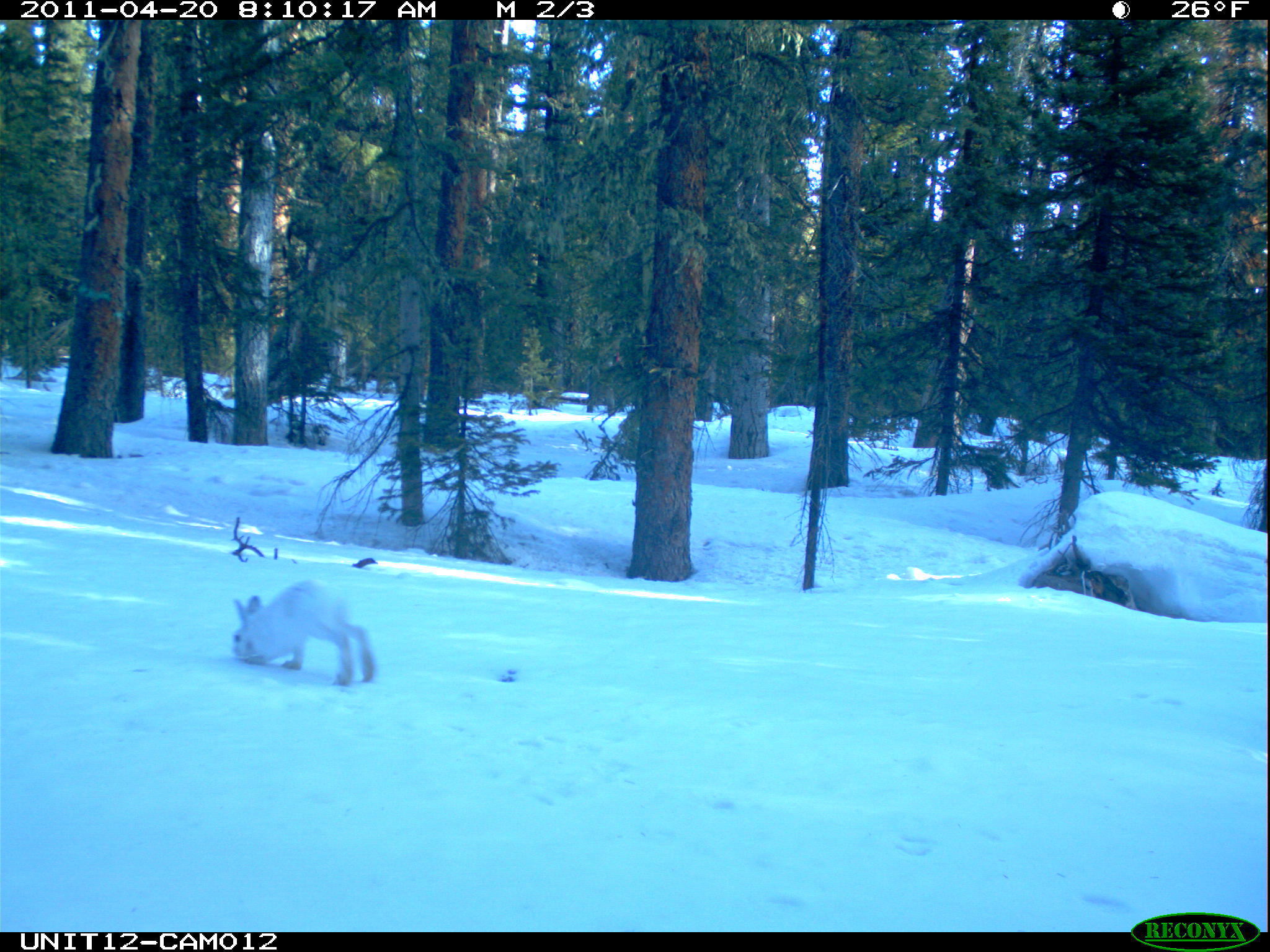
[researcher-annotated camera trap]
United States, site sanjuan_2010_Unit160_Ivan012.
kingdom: Animalia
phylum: Chordata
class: Mammalia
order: Lagomorpha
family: Leporidae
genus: Lepus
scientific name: Lepus americanus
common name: snowshoe hare